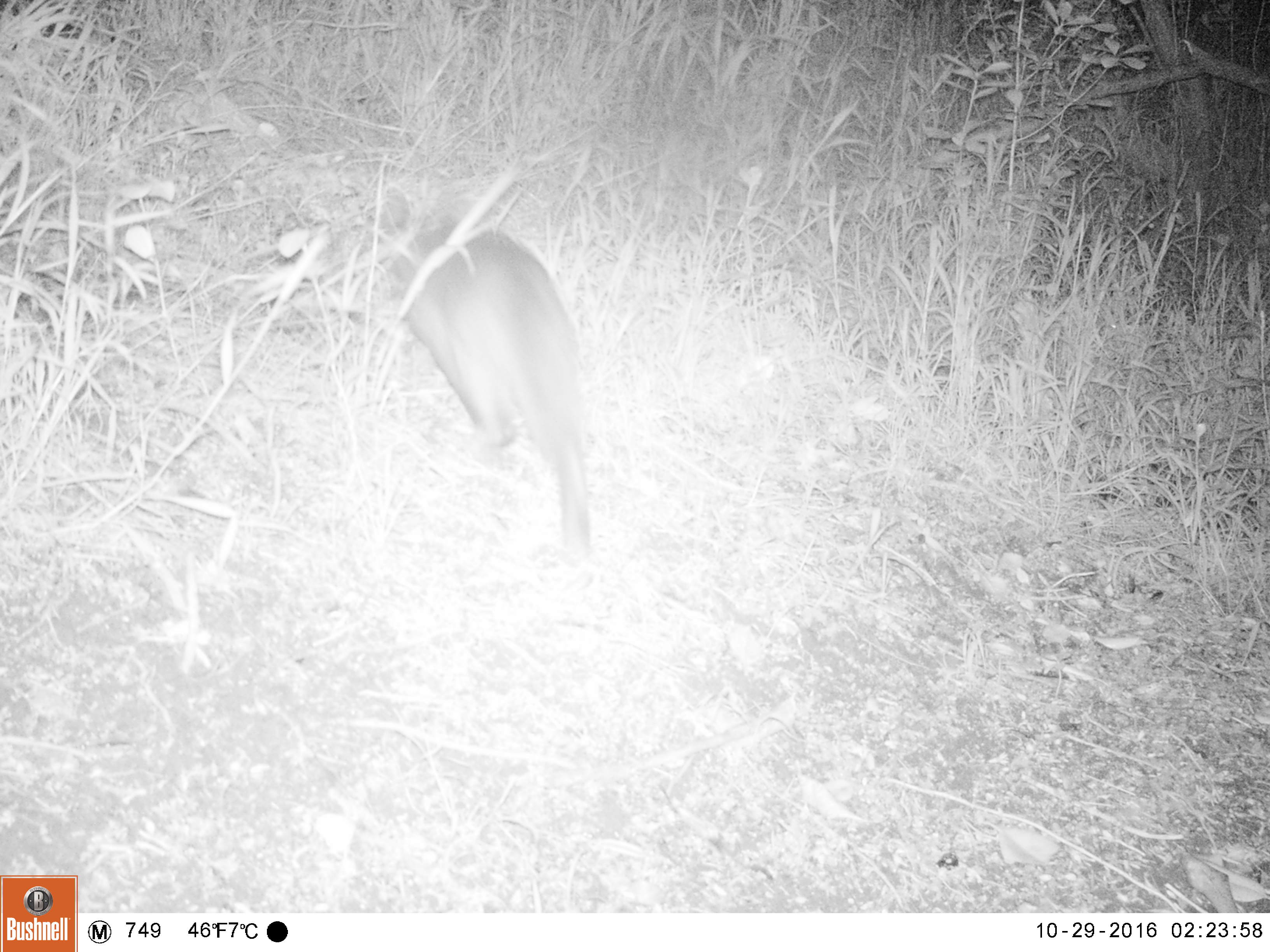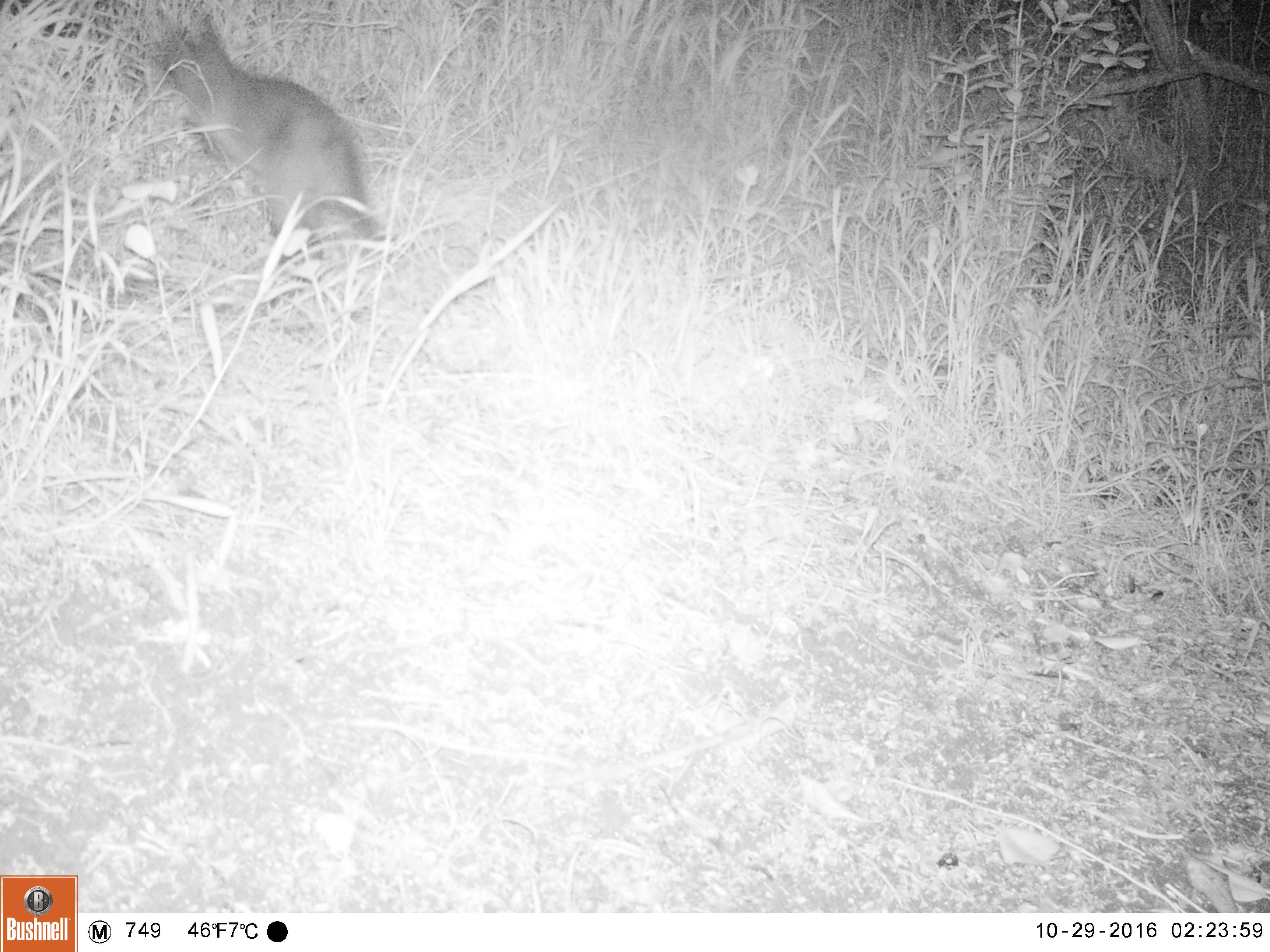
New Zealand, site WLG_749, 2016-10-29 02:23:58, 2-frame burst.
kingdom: Animalia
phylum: Chordata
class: Mammalia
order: Carnivora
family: Felidae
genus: Felis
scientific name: Felis catus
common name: domestic cat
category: cat